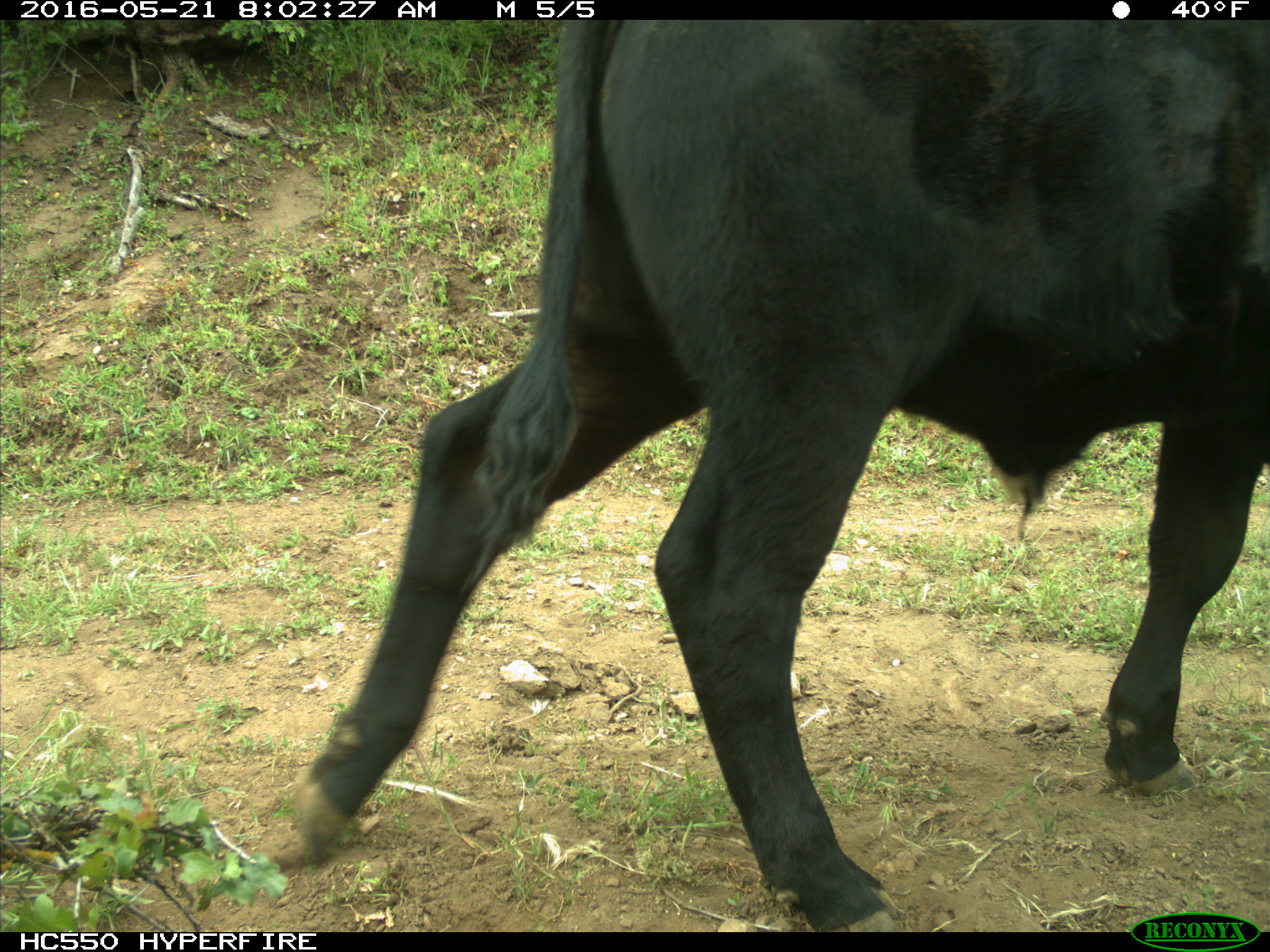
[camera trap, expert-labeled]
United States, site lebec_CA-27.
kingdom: Animalia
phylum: Chordata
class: Mammalia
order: Artiodactyla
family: Bovidae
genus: Bos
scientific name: Bos taurus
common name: domestic cow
Bos taurus (domestic cow).